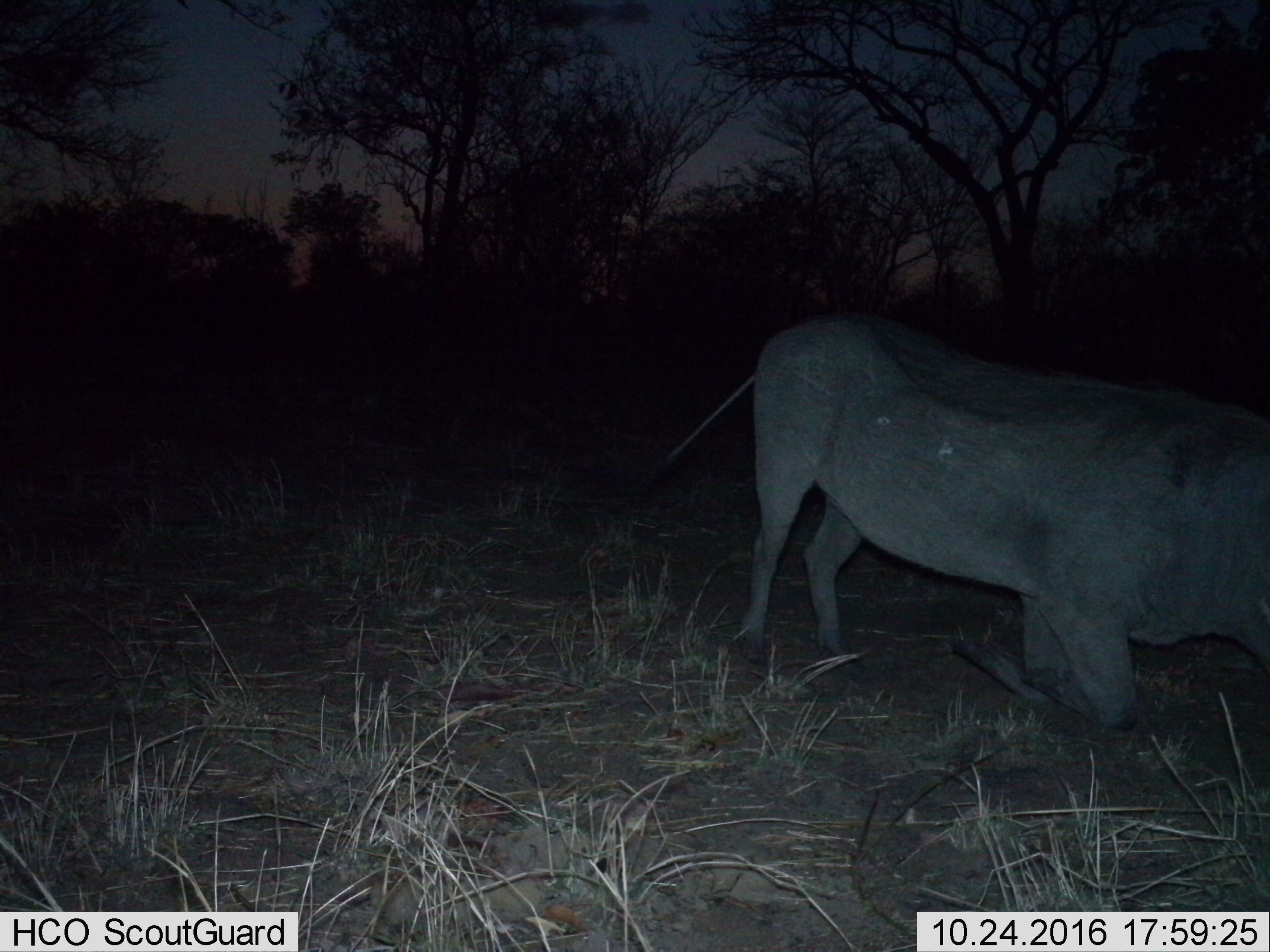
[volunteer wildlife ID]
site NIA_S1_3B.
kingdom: Animalia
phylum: Chordata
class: Mammalia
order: Artiodactyla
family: Suidae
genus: Phacochoerus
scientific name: Phacochoerus africanus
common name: warthog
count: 1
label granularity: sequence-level